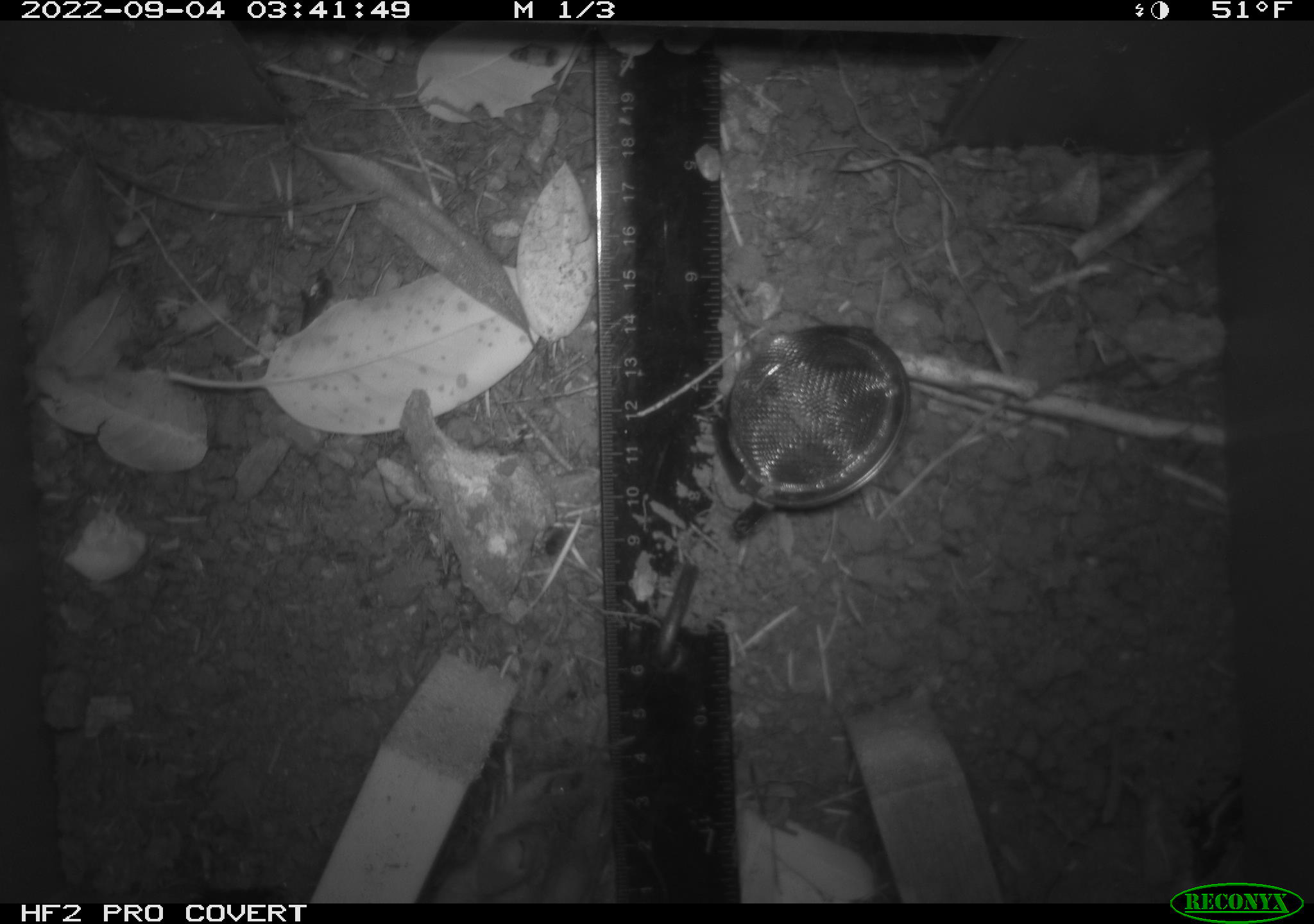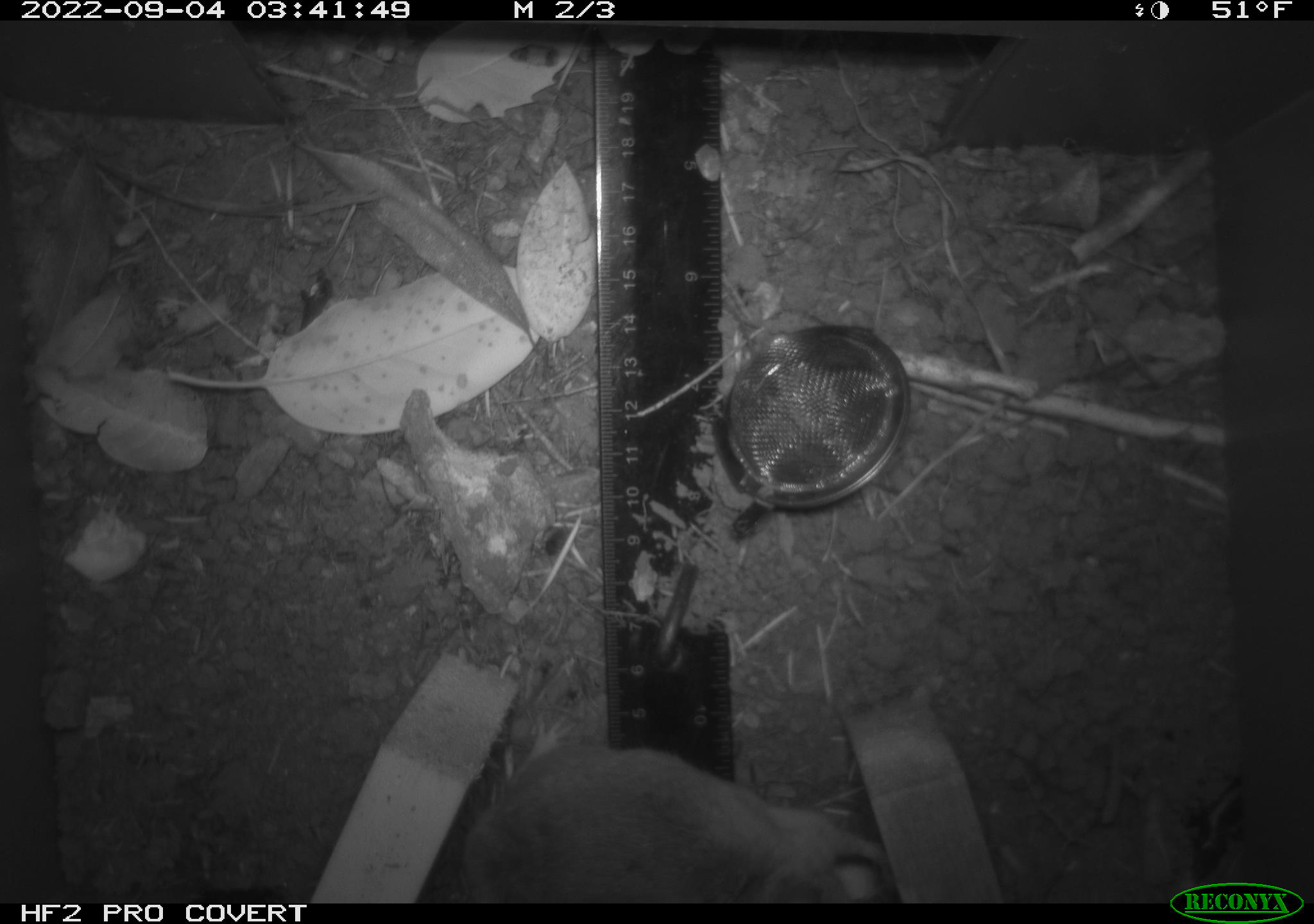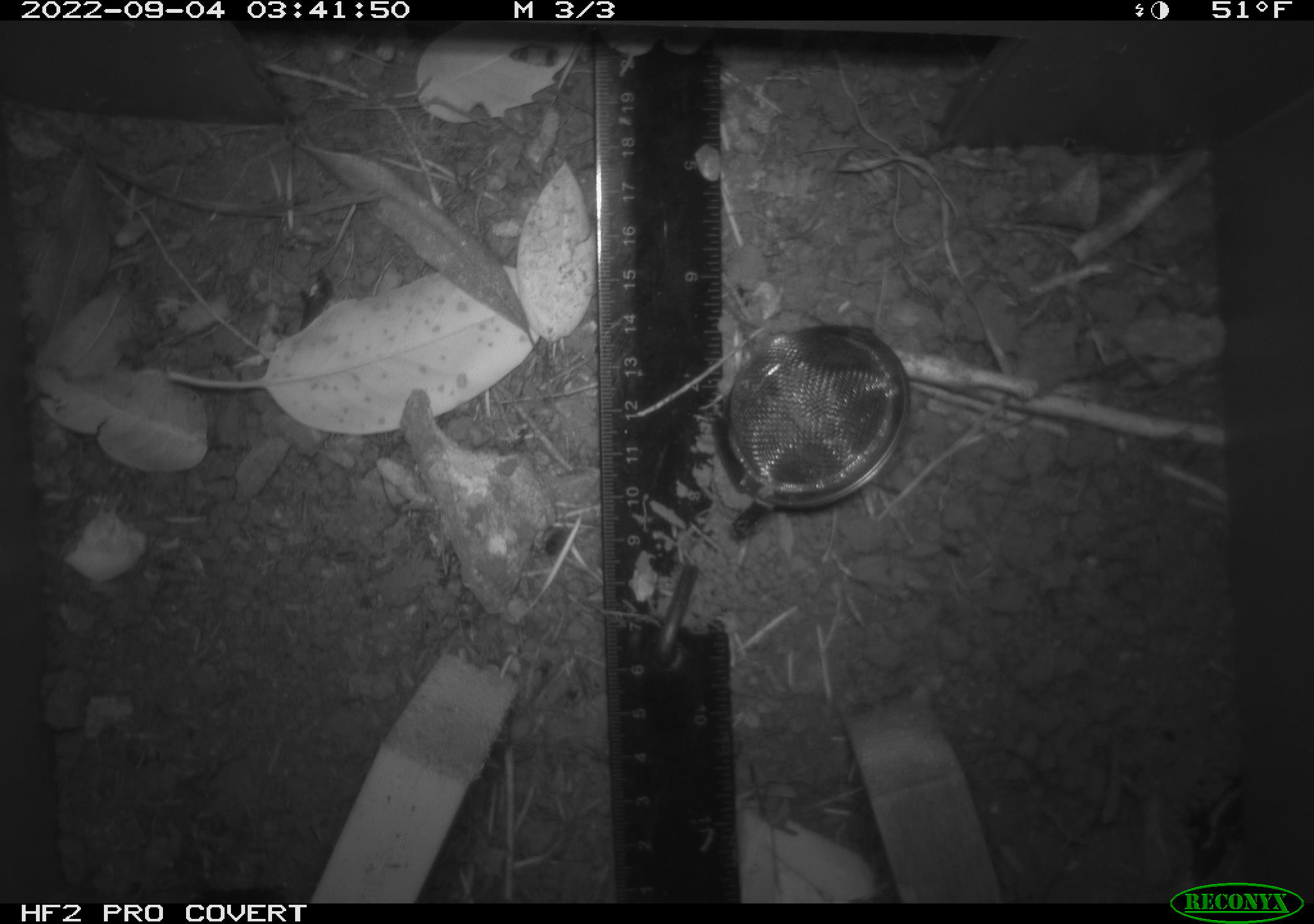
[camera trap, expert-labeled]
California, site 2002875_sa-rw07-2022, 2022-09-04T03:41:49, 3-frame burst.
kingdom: Animalia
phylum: Chordata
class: Mammalia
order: Rodentia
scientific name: Rodentia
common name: mouse species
Mouse species (Rodentia).